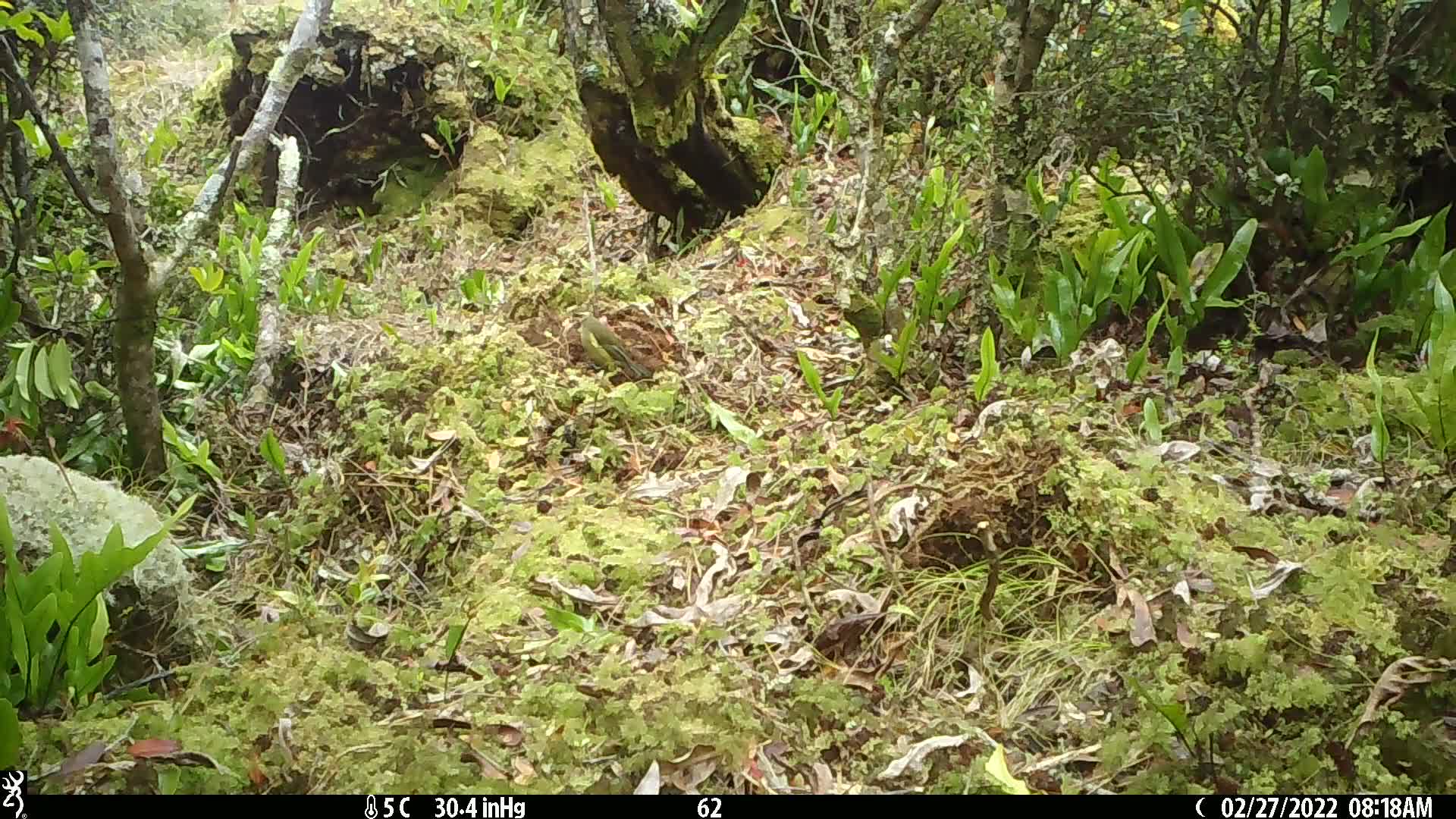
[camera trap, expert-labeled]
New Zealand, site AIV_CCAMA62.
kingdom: Animalia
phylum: Chordata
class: Aves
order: Passeriformes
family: Meliphagidae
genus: Anthornis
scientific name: Anthornis melanura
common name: new zealand bellbird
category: bellbird